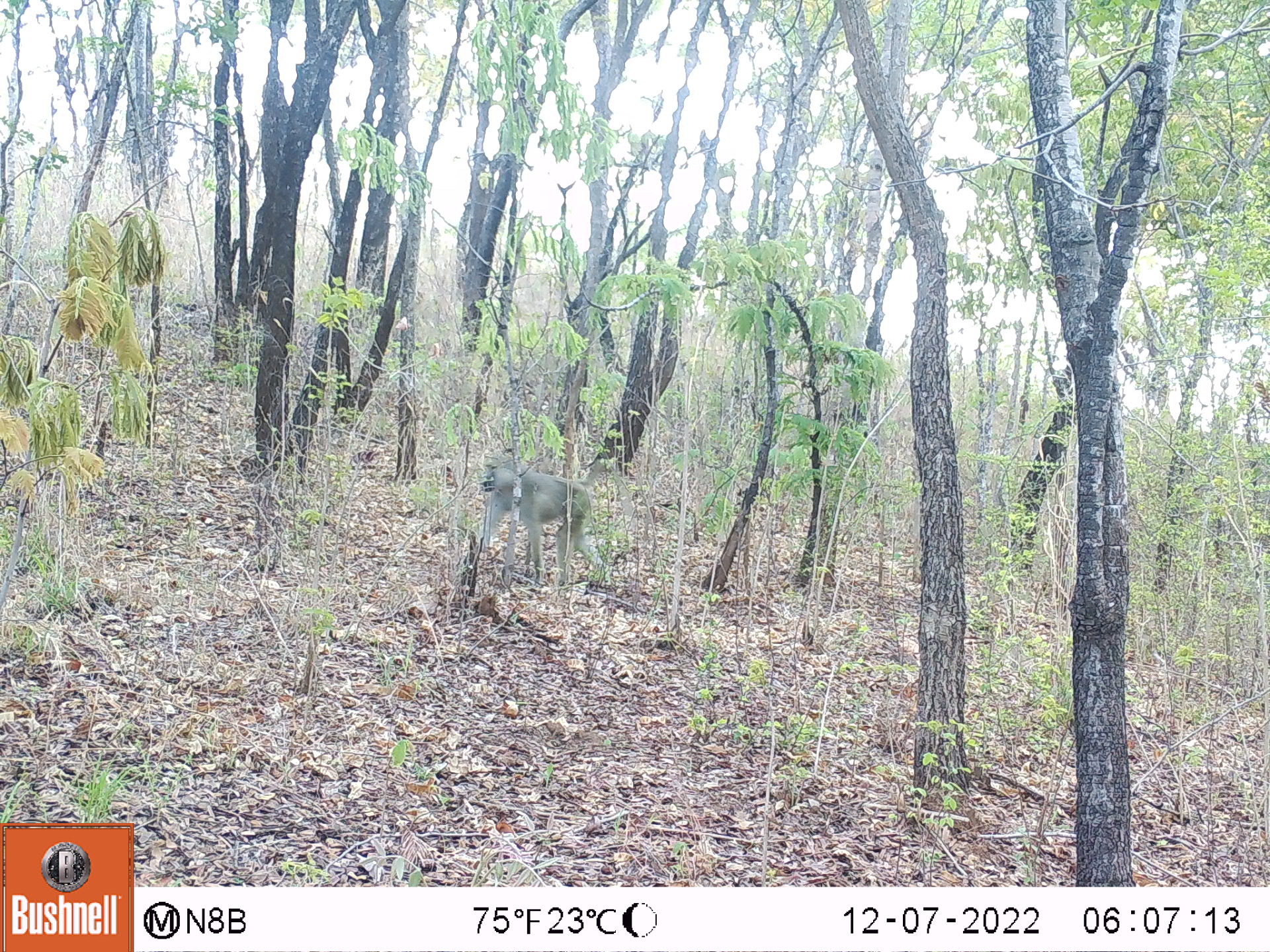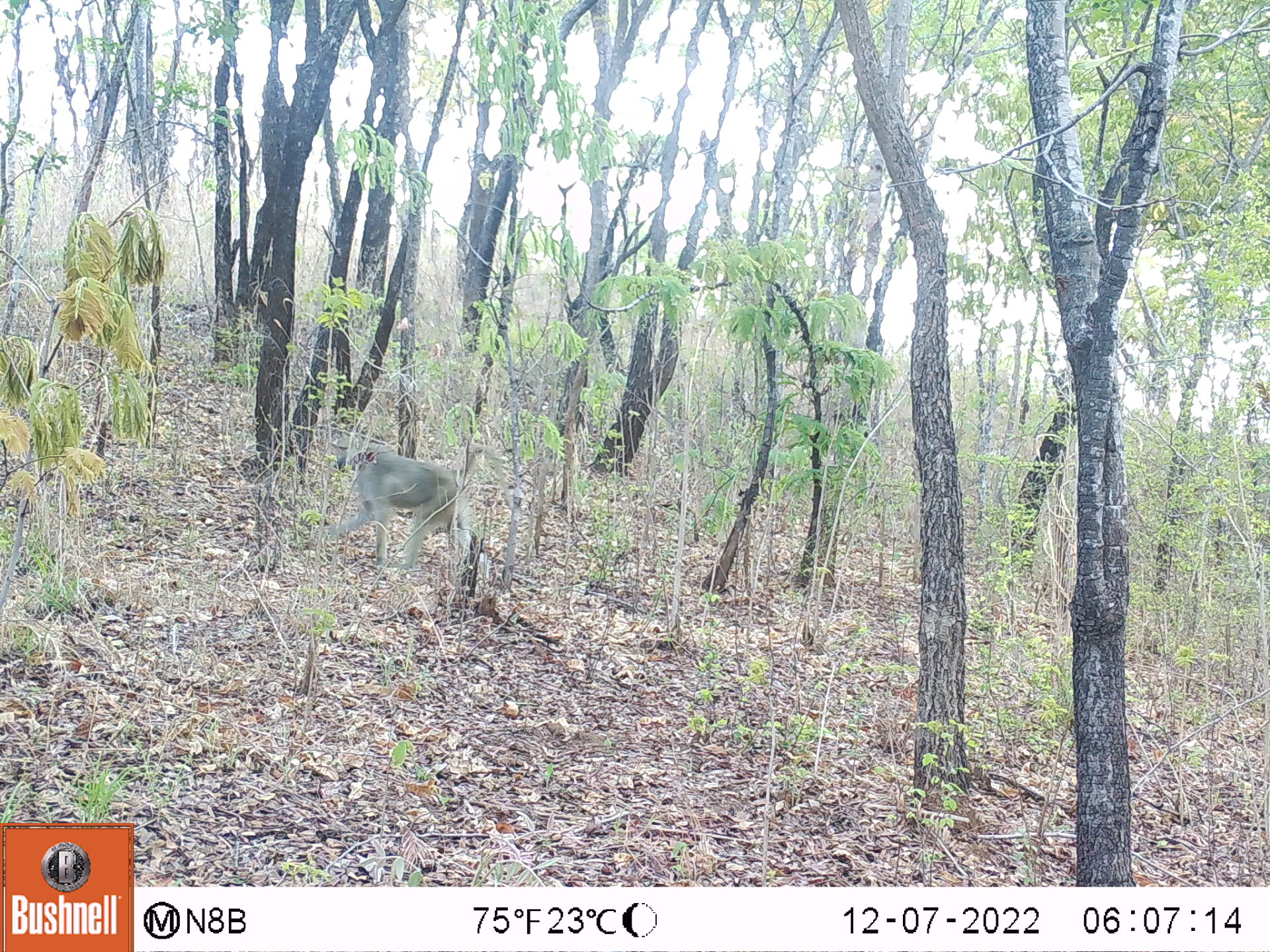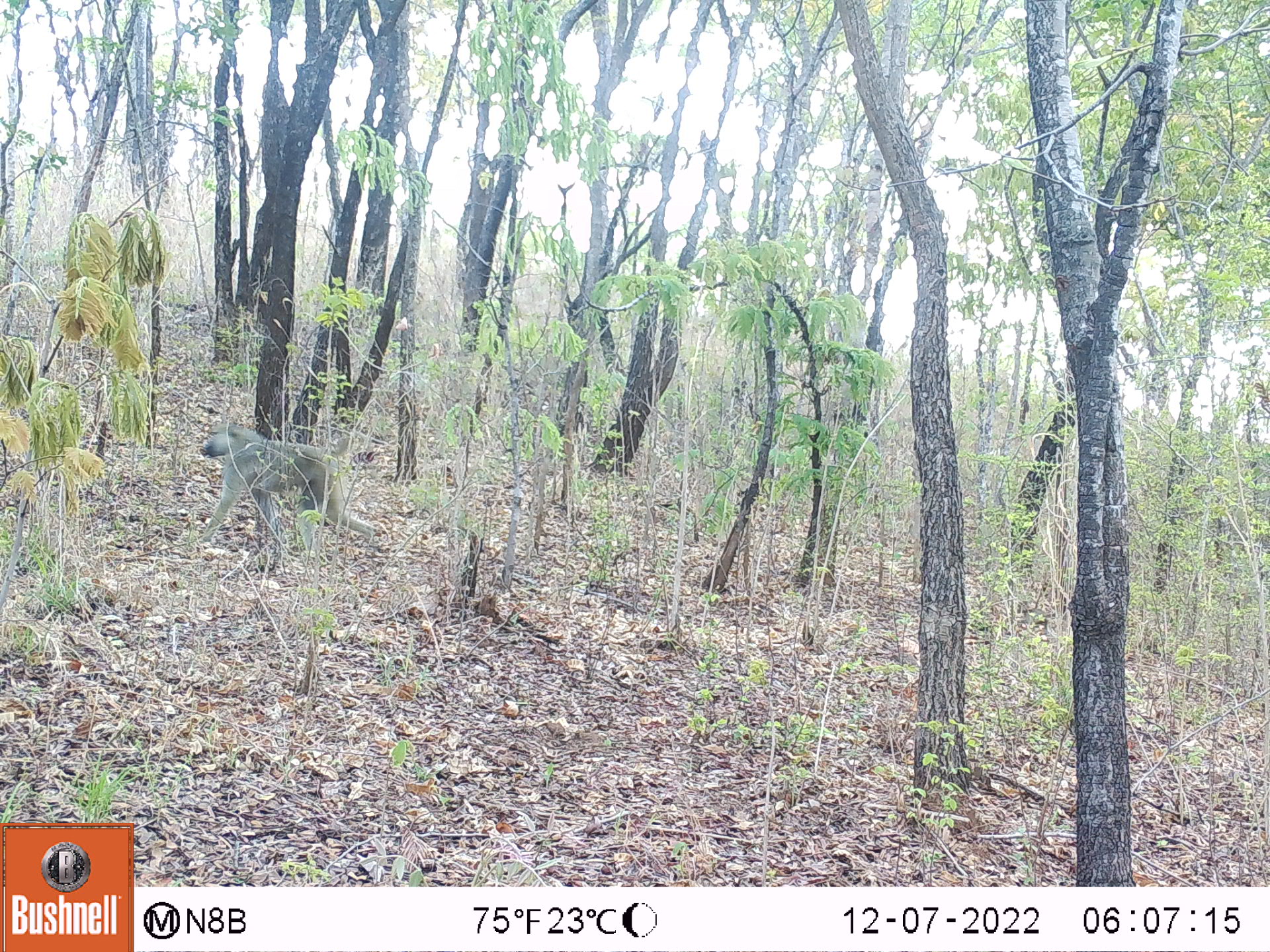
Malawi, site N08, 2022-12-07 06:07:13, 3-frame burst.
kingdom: Animalia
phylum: Chordata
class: Mammalia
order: Primates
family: Cercopithecidae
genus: Papio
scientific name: Papio cynocephalus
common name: yellow baboon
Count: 1.